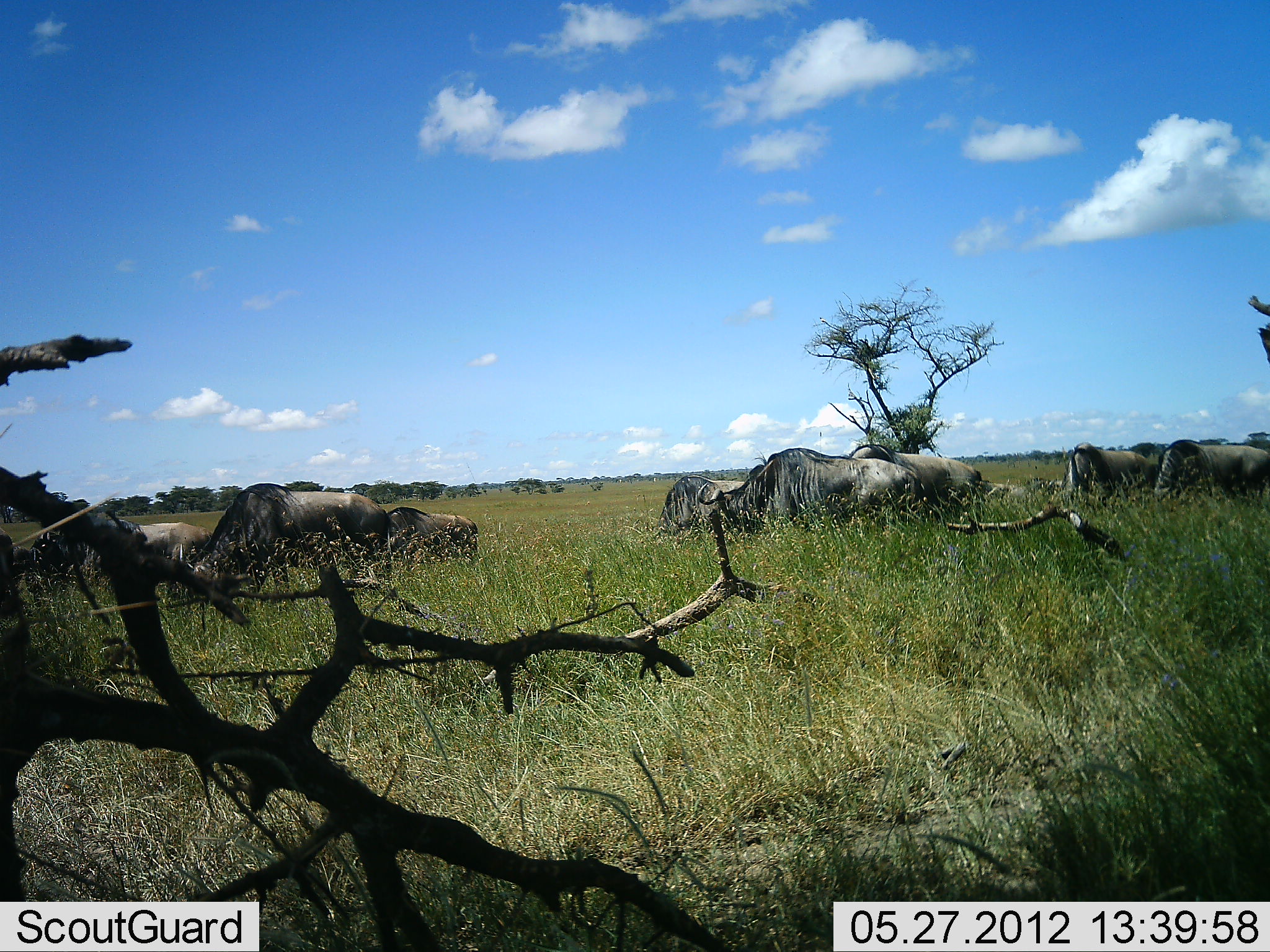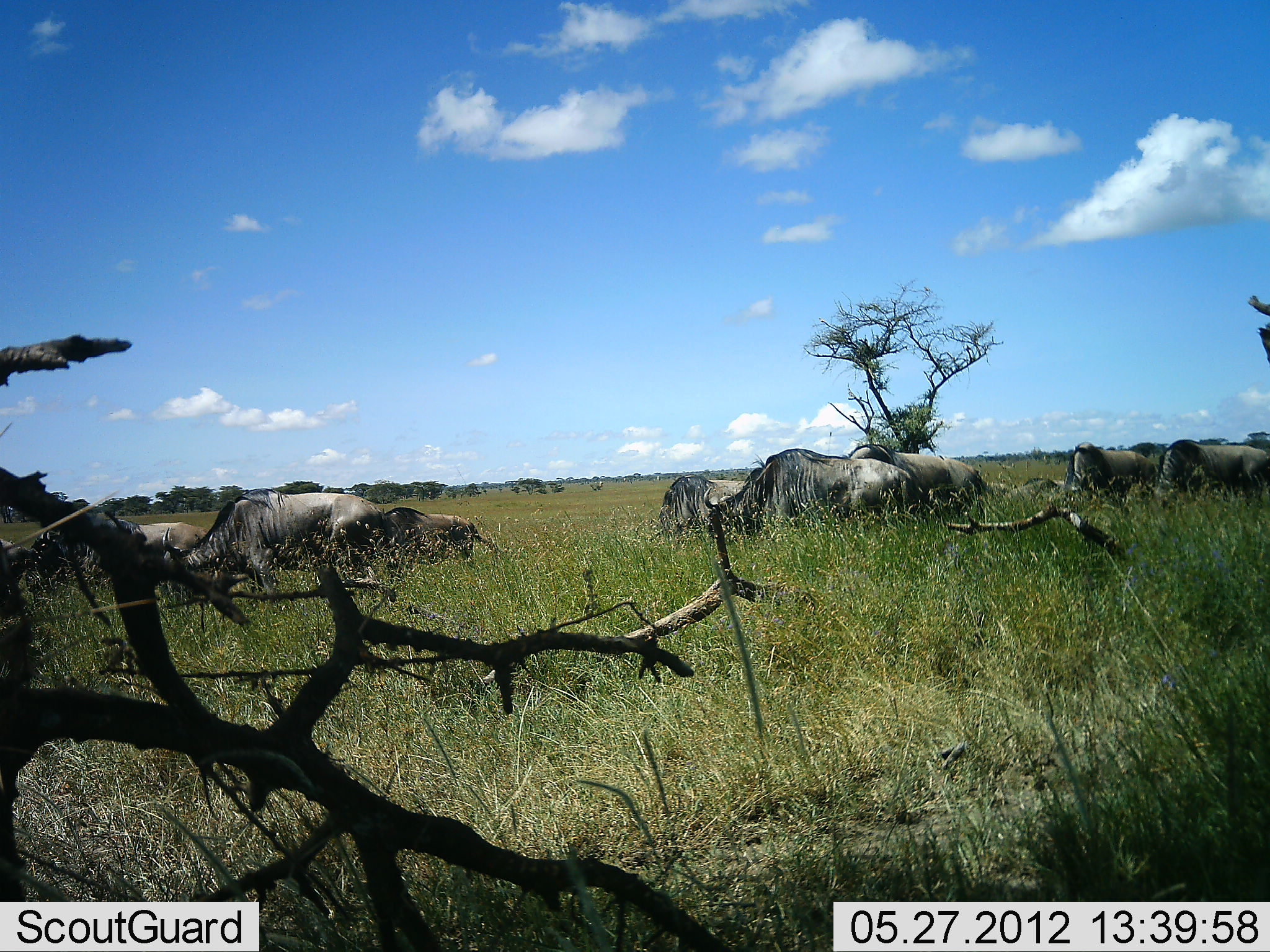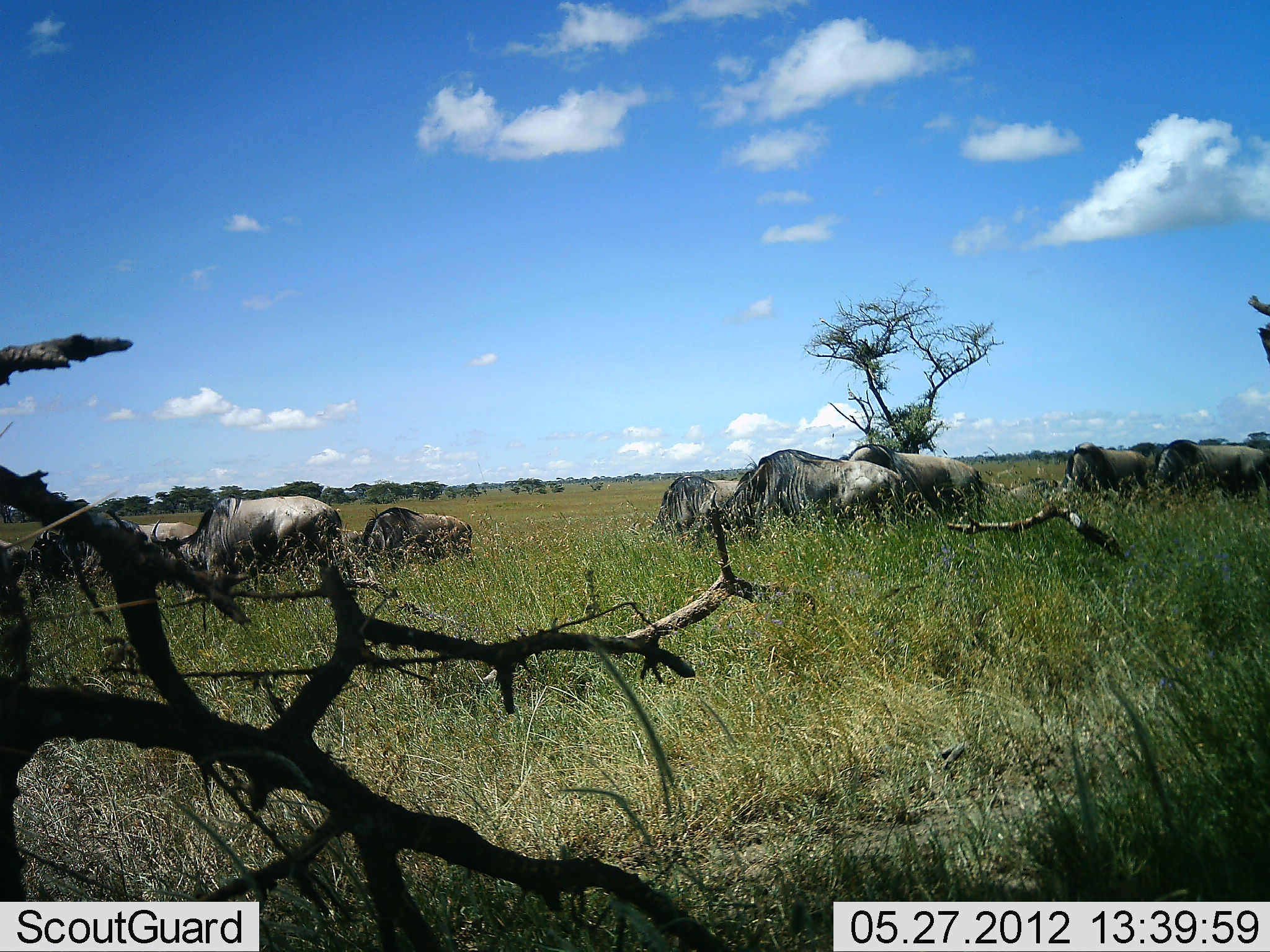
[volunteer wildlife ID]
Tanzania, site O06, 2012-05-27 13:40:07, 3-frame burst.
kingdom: Animalia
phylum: Chordata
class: Mammalia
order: Artiodactyla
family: Bovidae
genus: Connochaetes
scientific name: Connochaetes taurinus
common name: blue wildebeest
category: wildebeest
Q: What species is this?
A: Wildebeest (blue wildebeest) (Connochaetes taurinus).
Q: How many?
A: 8.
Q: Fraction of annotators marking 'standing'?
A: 35%.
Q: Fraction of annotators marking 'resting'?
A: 13%.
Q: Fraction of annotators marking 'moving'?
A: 32%.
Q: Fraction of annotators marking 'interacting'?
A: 0%.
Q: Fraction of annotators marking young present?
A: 0%.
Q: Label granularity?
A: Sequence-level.